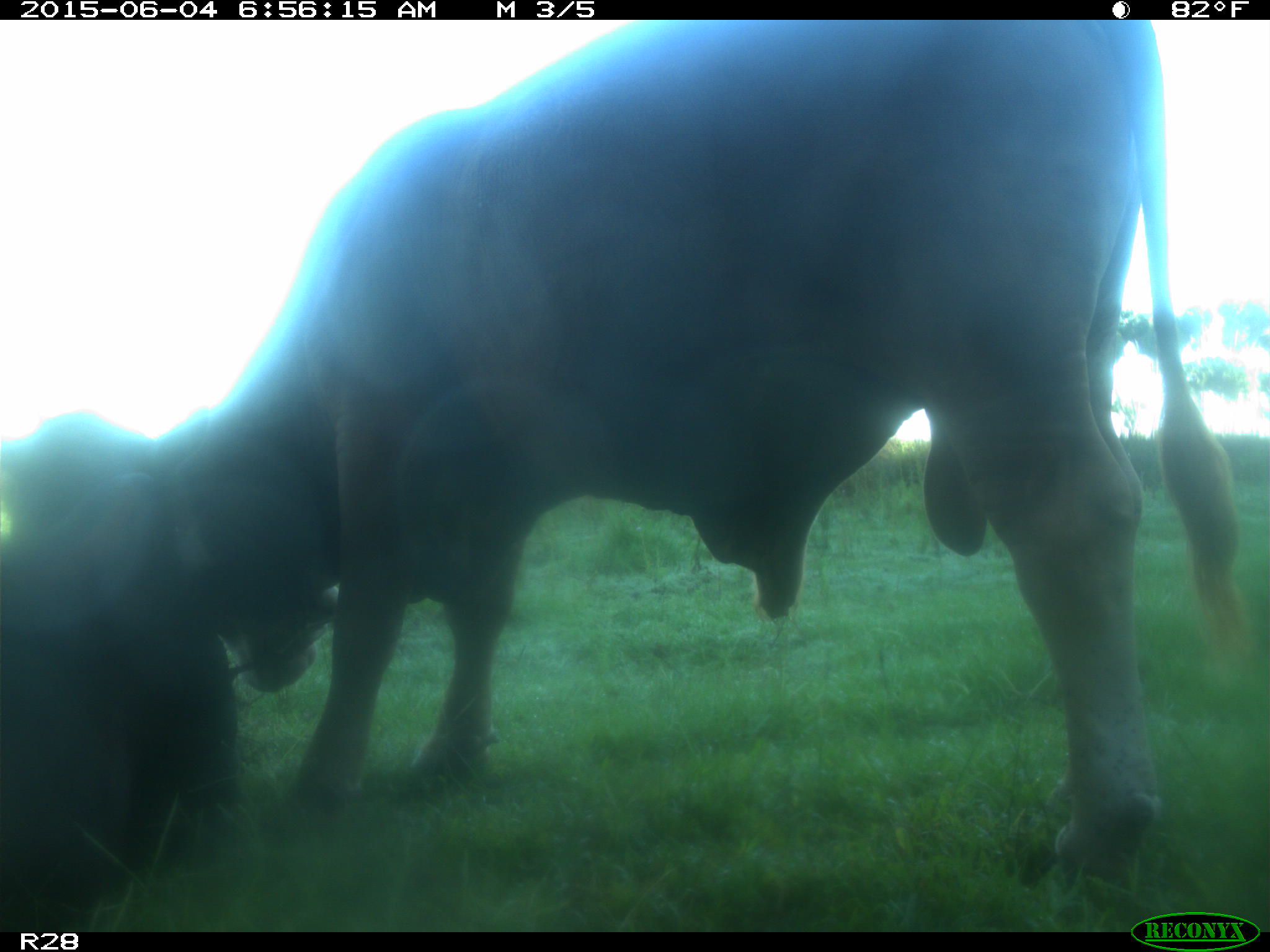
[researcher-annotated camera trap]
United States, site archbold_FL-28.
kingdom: Animalia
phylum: Chordata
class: Mammalia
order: Artiodactyla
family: Bovidae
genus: Bos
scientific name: Bos taurus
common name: domestic cow